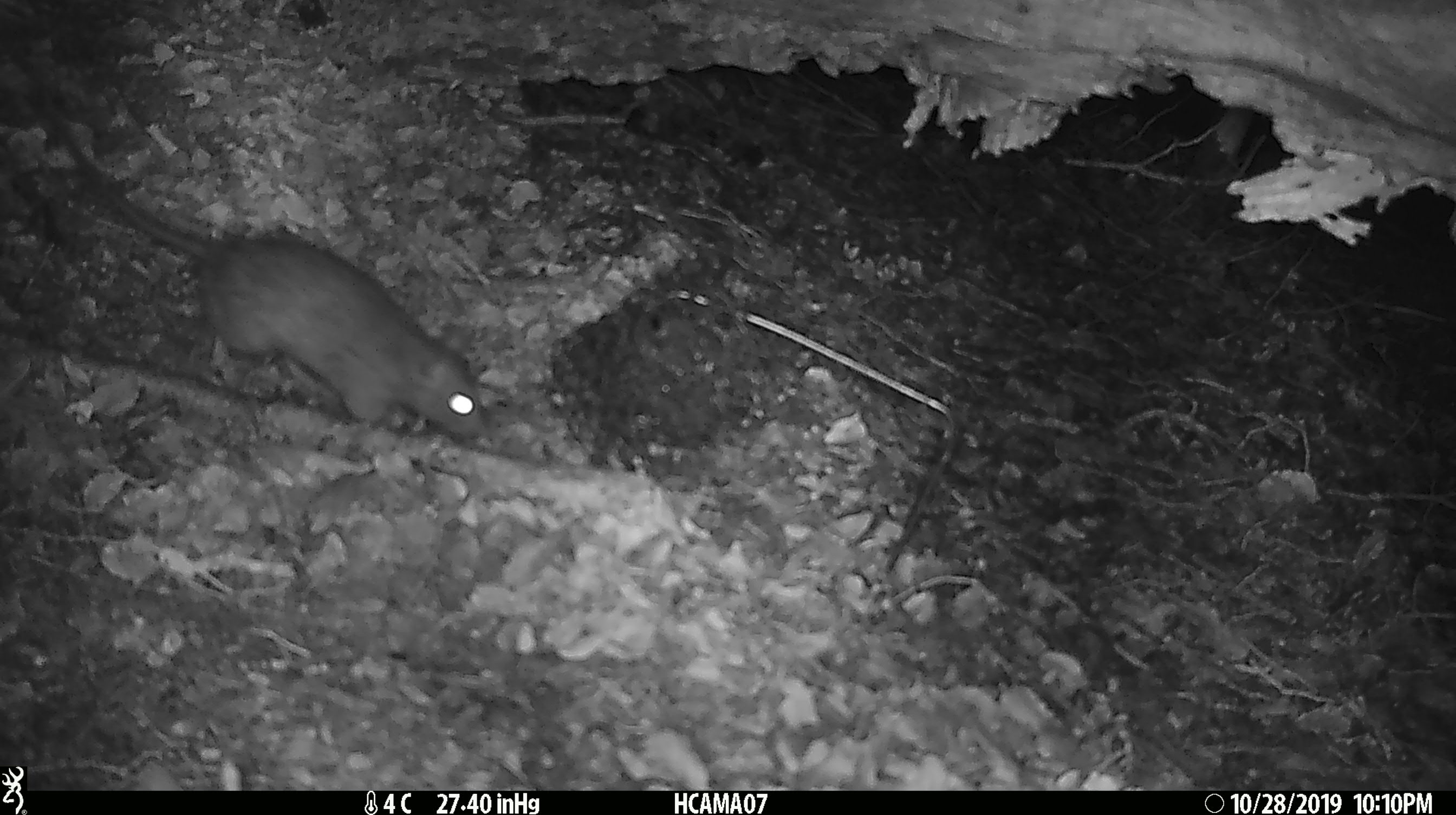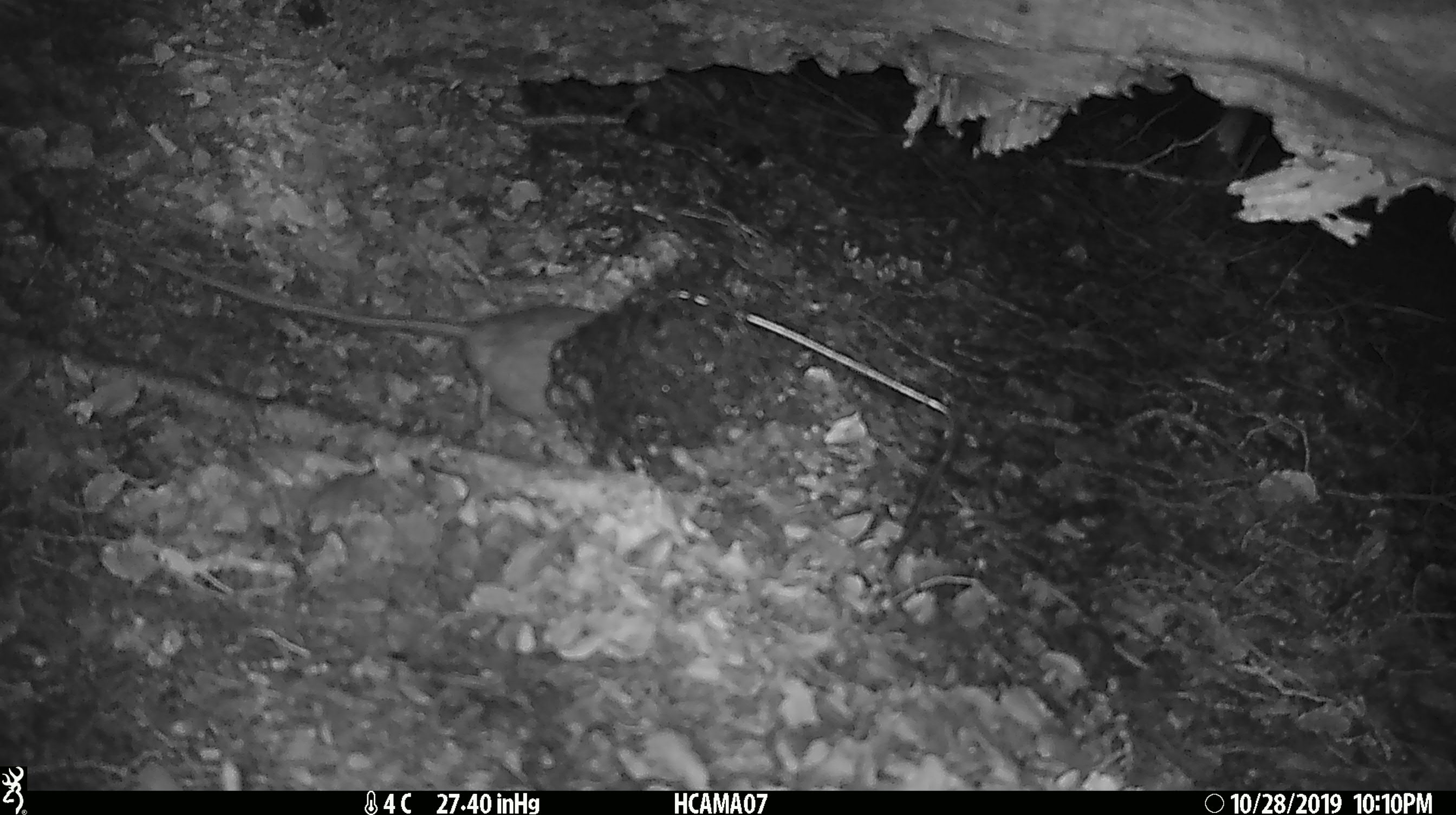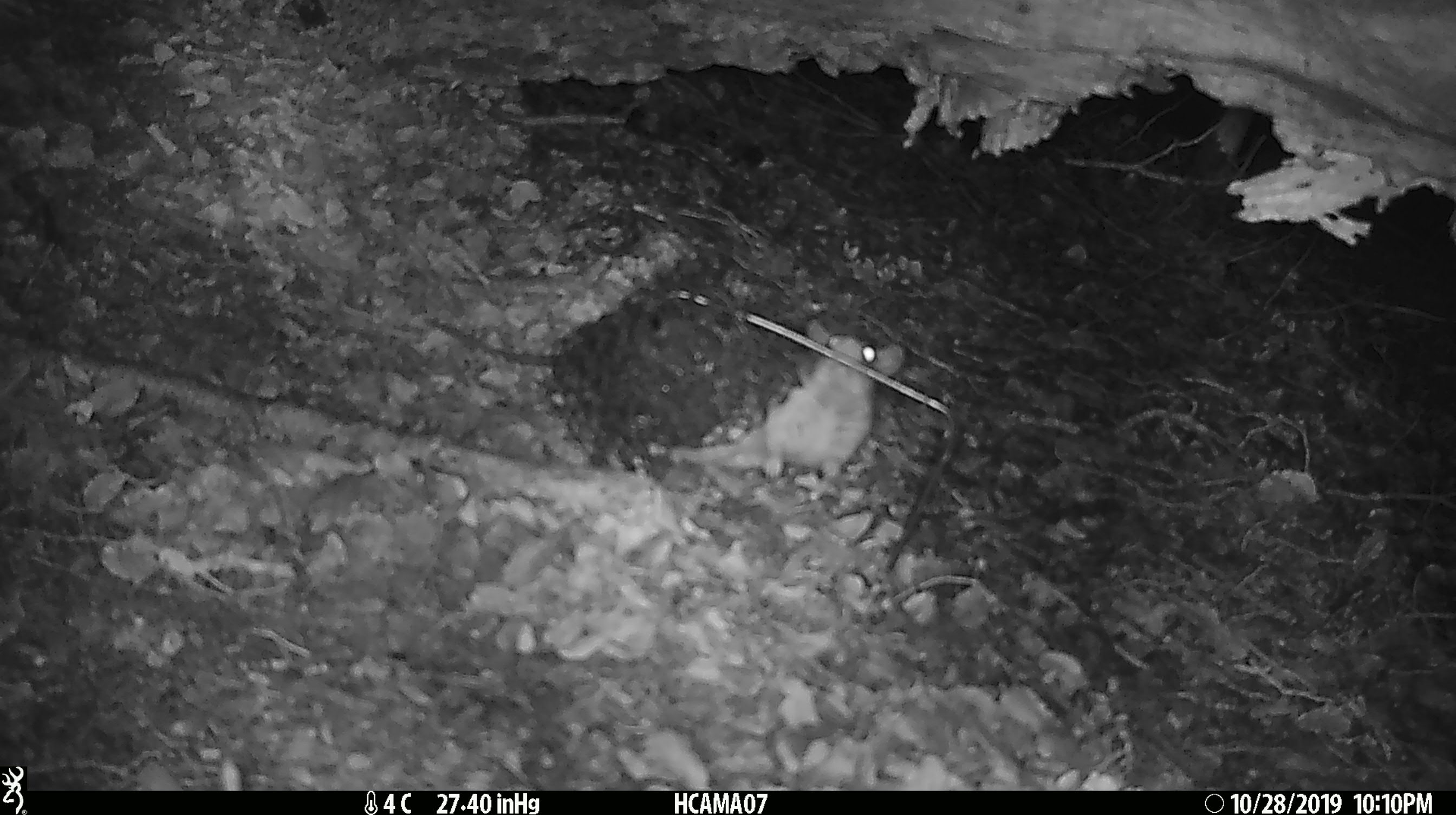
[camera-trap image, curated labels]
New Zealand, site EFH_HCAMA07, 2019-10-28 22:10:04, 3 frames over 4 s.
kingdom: Animalia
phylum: Chordata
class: Mammalia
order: Rodentia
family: Muridae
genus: Rattus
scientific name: Rattus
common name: rat